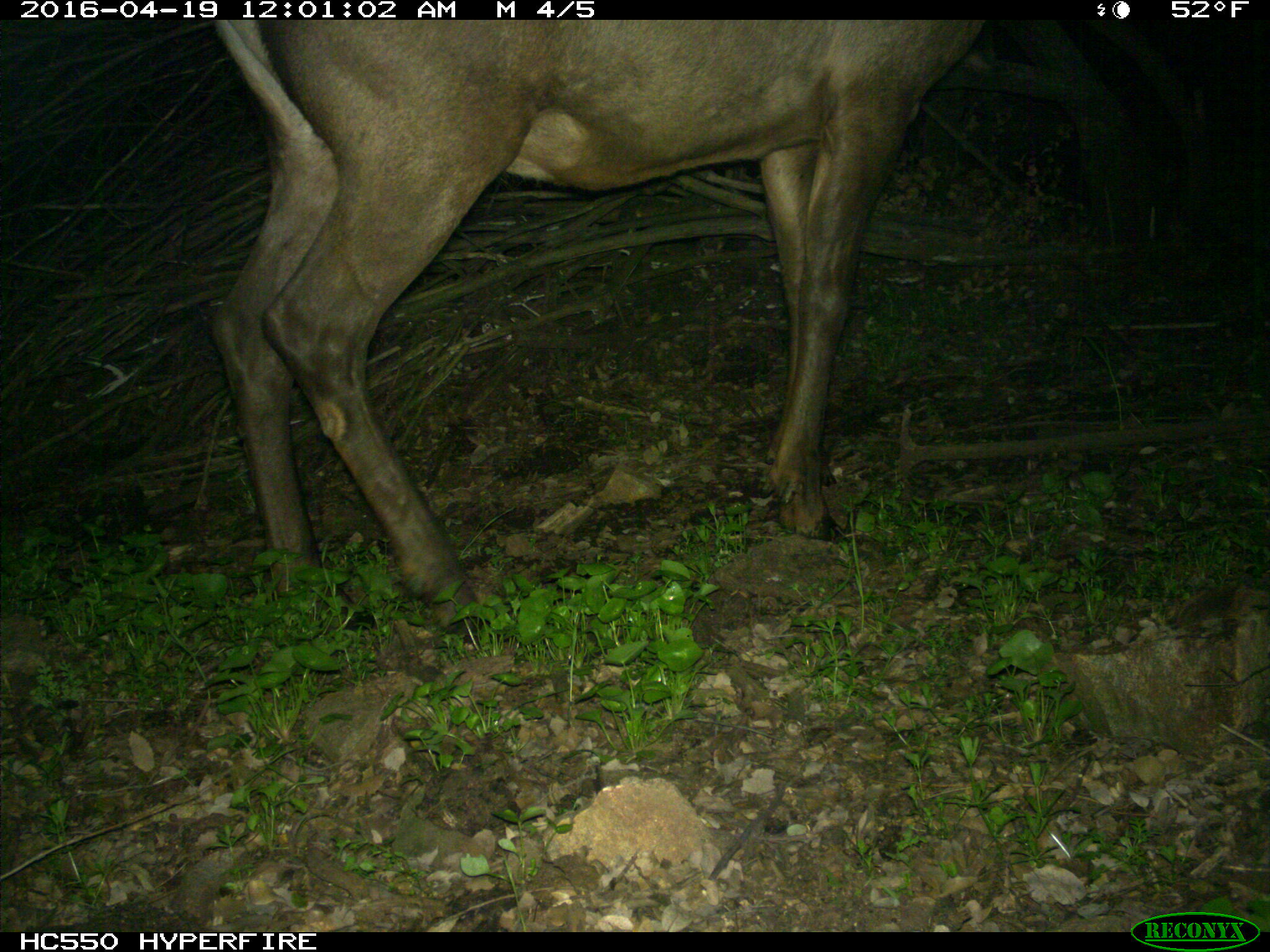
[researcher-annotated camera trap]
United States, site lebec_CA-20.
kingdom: Animalia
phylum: Chordata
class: Mammalia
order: Artiodactyla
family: Cervidae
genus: Cervus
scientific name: Cervus canadensis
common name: elk